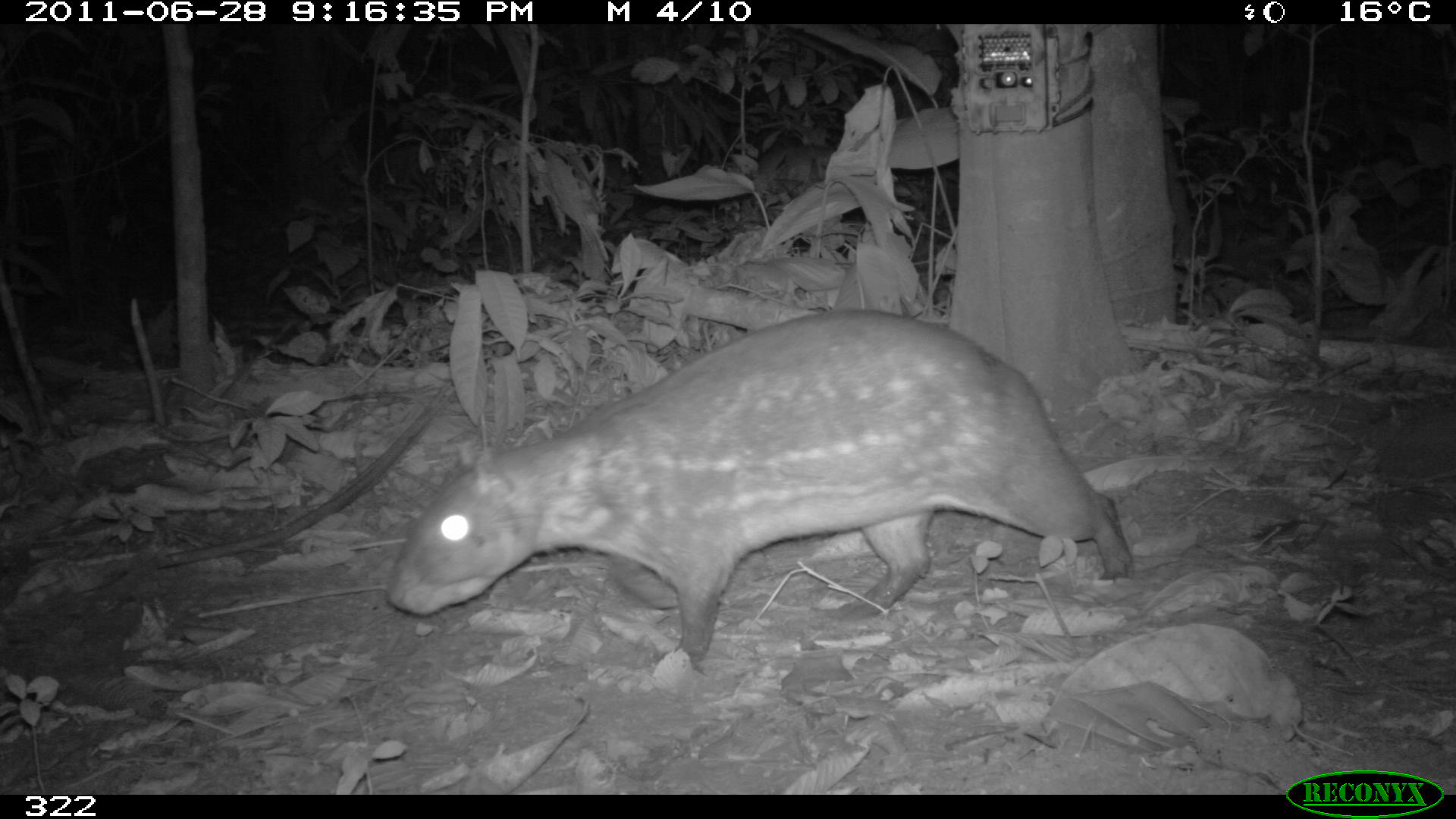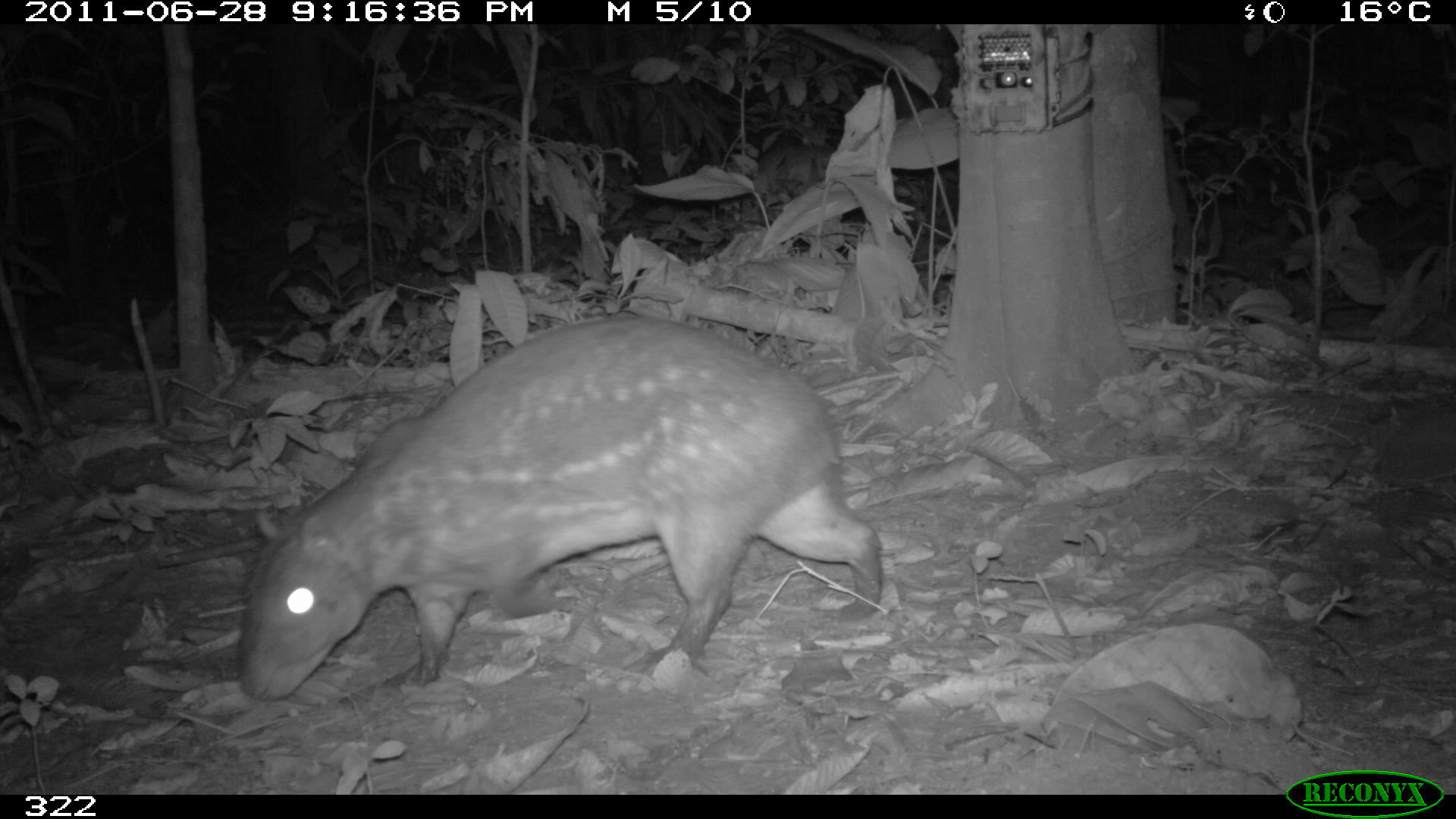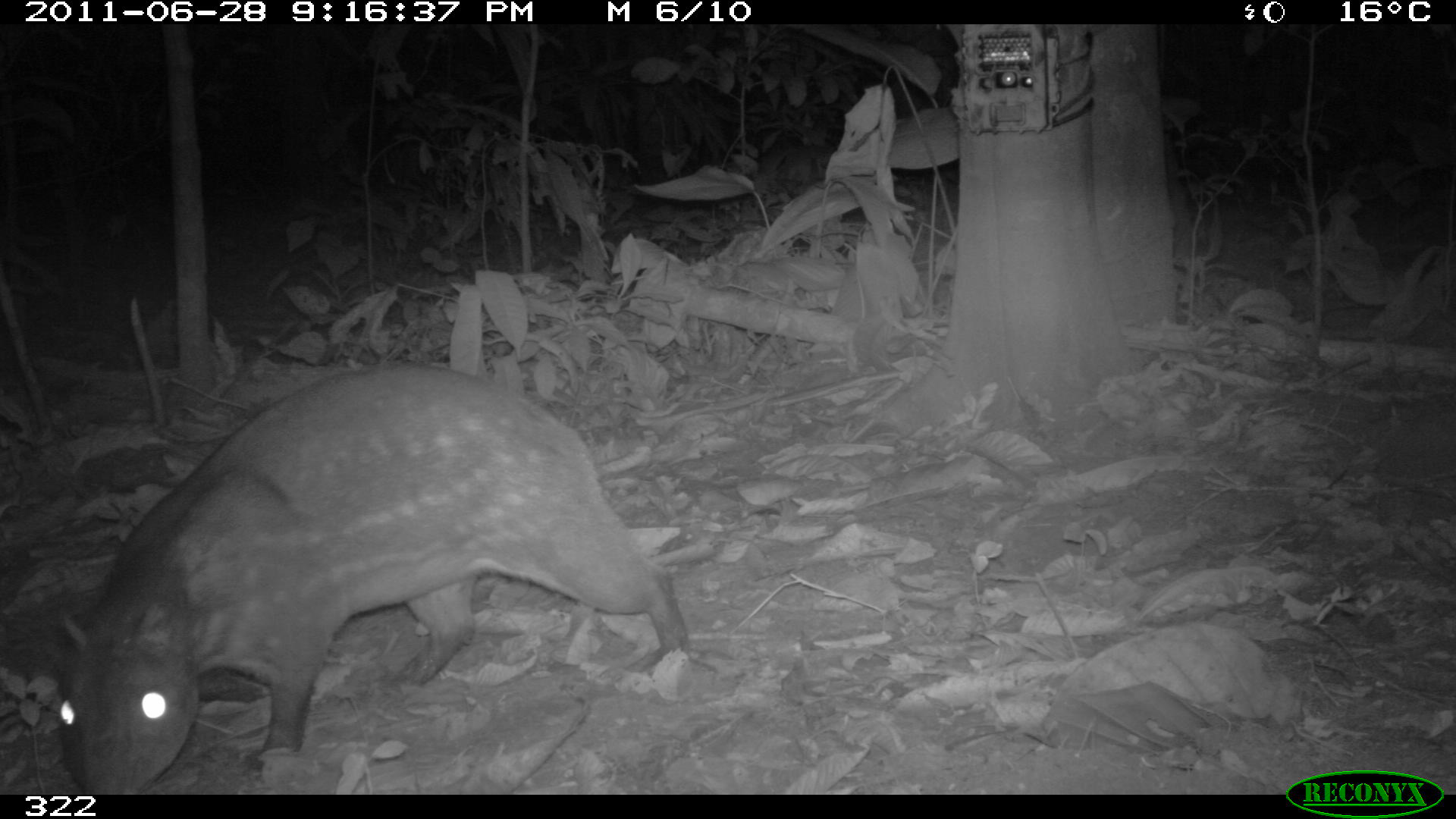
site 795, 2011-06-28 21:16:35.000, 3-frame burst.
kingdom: Animalia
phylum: Chordata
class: Mammalia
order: Rodentia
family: Cuniculidae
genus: Cuniculus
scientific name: Cuniculus paca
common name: spotted paca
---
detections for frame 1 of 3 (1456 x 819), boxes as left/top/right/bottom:
cuniculus paca: 386/308/1128/662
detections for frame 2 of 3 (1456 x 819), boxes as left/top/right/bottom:
cuniculus paca: 237/313/876/698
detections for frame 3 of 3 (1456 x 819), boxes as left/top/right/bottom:
cuniculus paca: 57/361/685/792